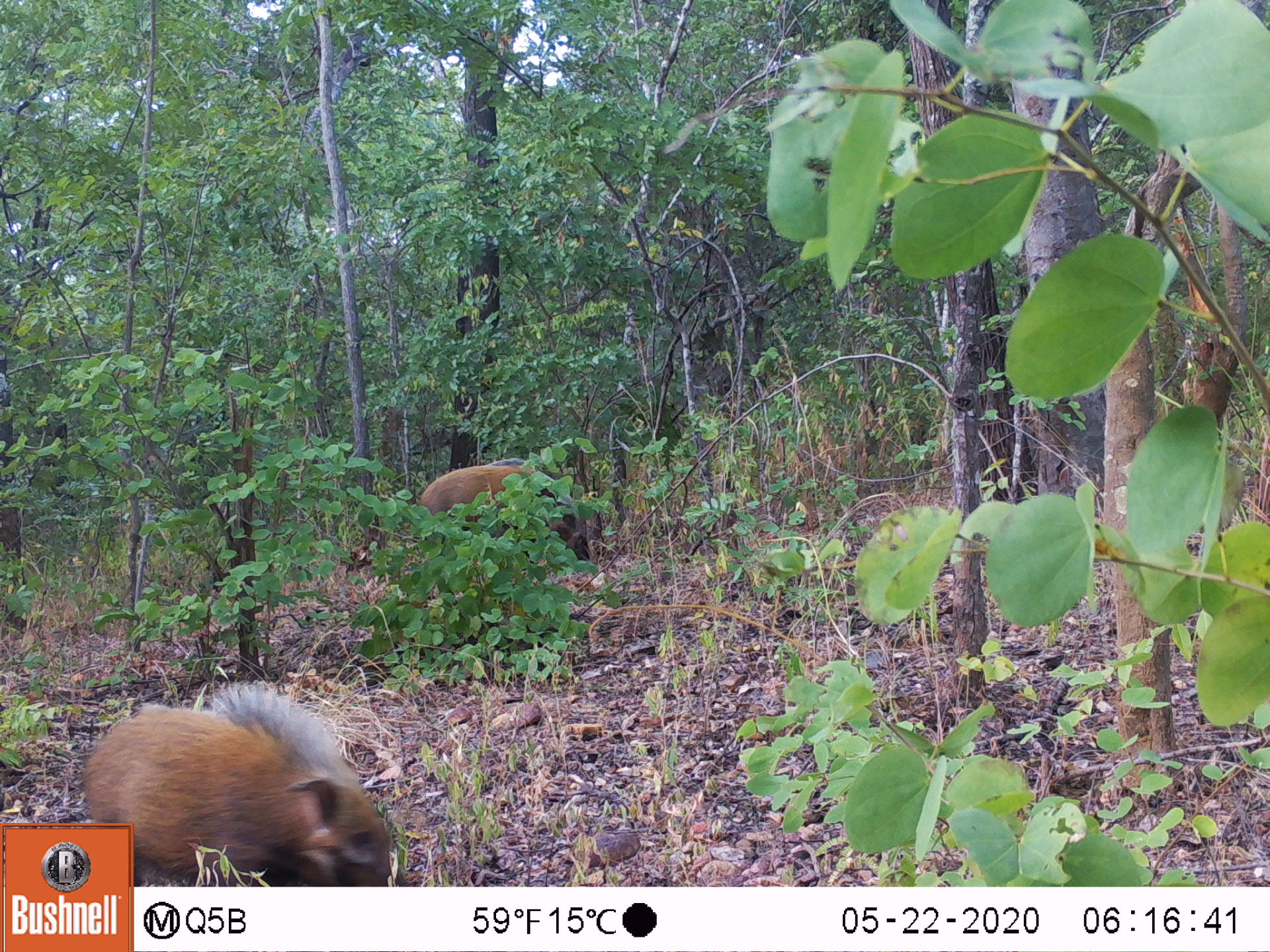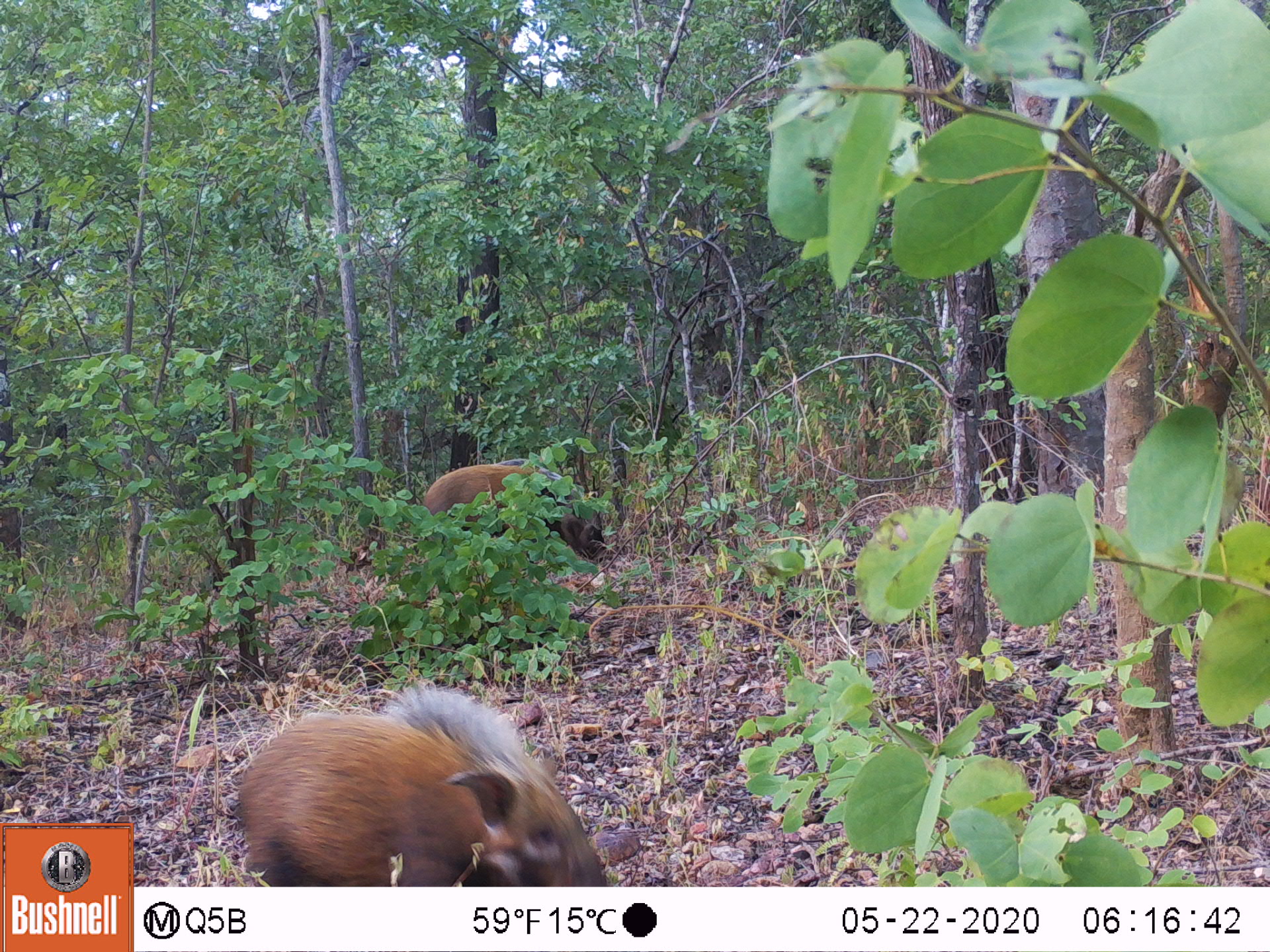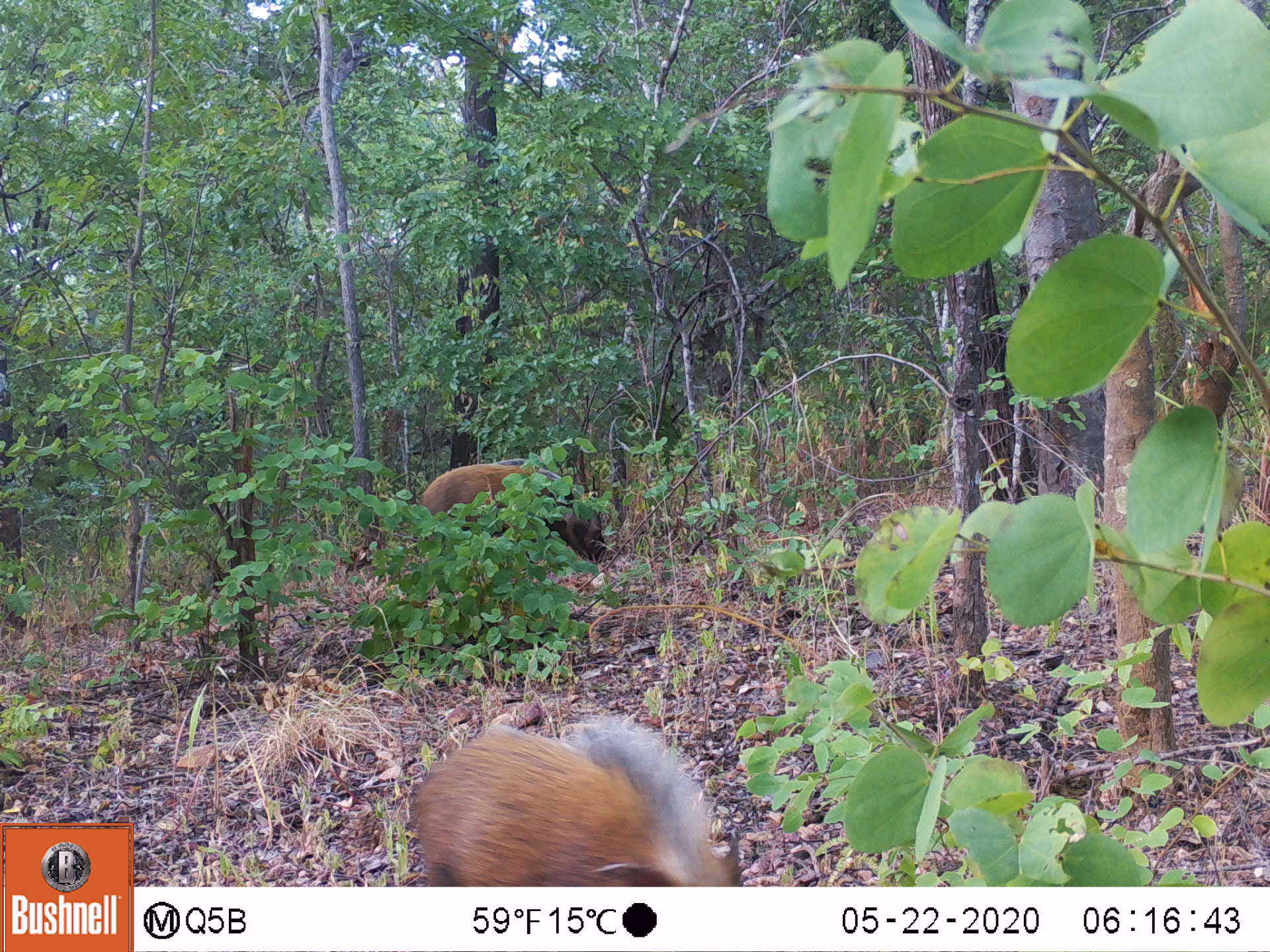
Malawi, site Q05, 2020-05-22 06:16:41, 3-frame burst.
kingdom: Animalia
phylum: Chordata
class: Mammalia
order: Artiodactyla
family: Suidae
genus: Potamochoerus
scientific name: Potamochoerus larvatus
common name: bushpig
Bushpig (Potamochoerus larvatus), count 2.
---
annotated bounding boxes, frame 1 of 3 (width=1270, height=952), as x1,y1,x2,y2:
bushpig: 132,674,411,885; 412,453,592,563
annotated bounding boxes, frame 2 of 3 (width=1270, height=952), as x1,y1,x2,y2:
bushpig: 224,684,608,886; 419,454,609,568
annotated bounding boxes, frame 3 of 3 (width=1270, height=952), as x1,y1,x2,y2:
bushpig: 406,705,746,885; 415,455,608,567